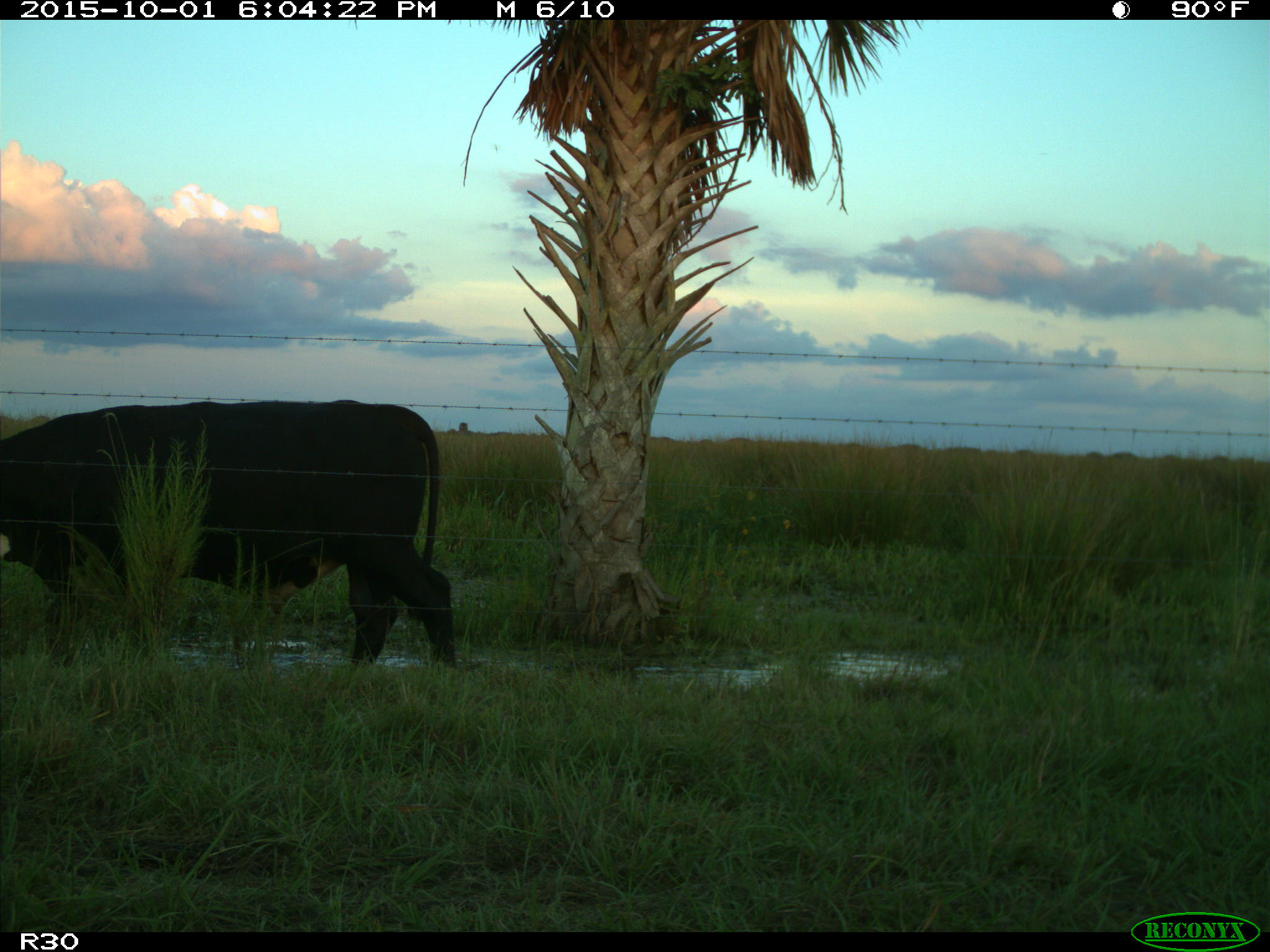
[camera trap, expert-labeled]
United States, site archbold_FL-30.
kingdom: Animalia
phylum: Chordata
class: Mammalia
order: Artiodactyla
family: Bovidae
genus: Bos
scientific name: Bos taurus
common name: domestic cow